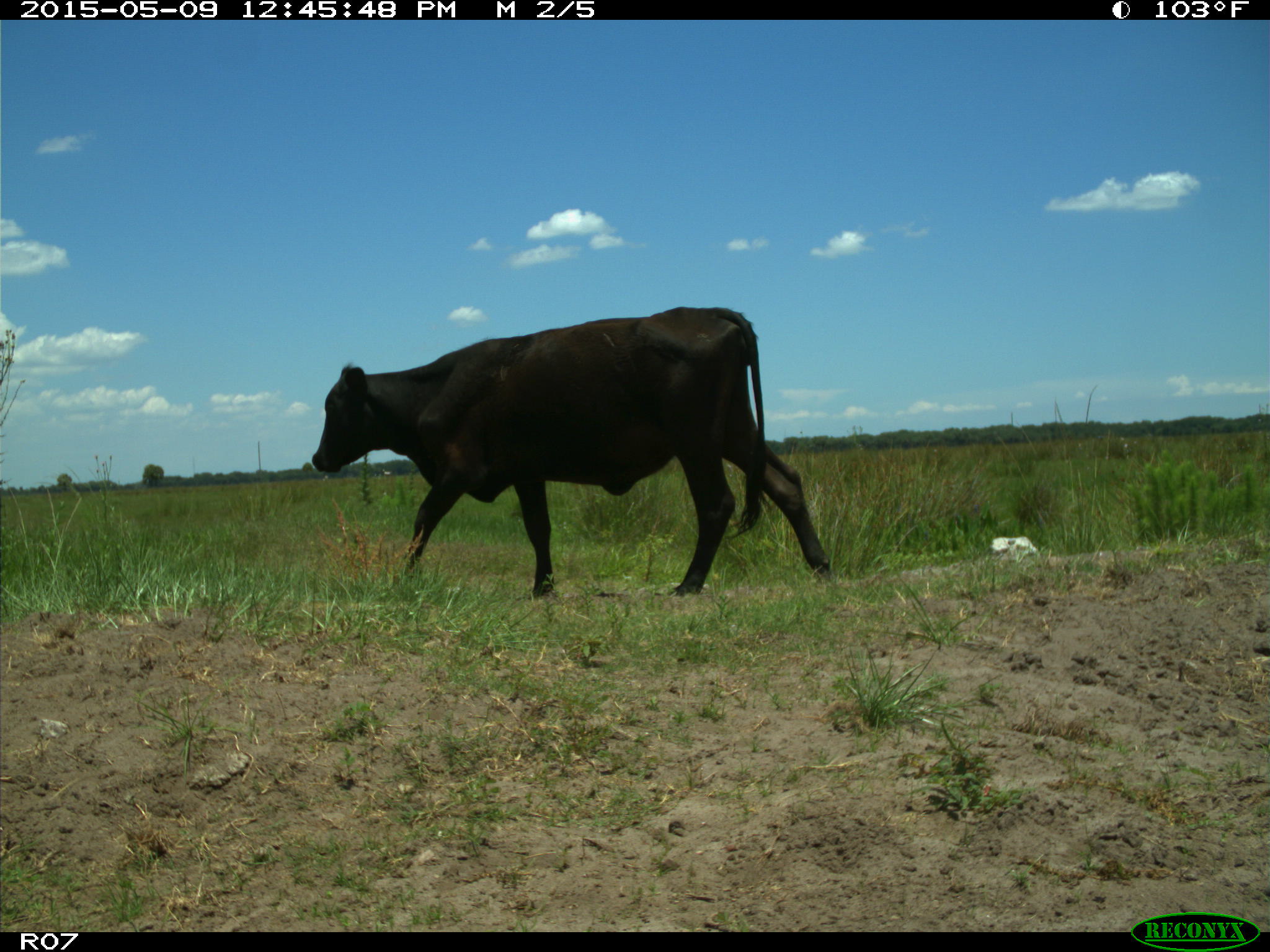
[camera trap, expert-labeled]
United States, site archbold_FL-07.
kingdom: Animalia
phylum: Chordata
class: Mammalia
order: Artiodactyla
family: Bovidae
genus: Bos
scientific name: Bos taurus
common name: domestic cow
Bos taurus (domestic cow).